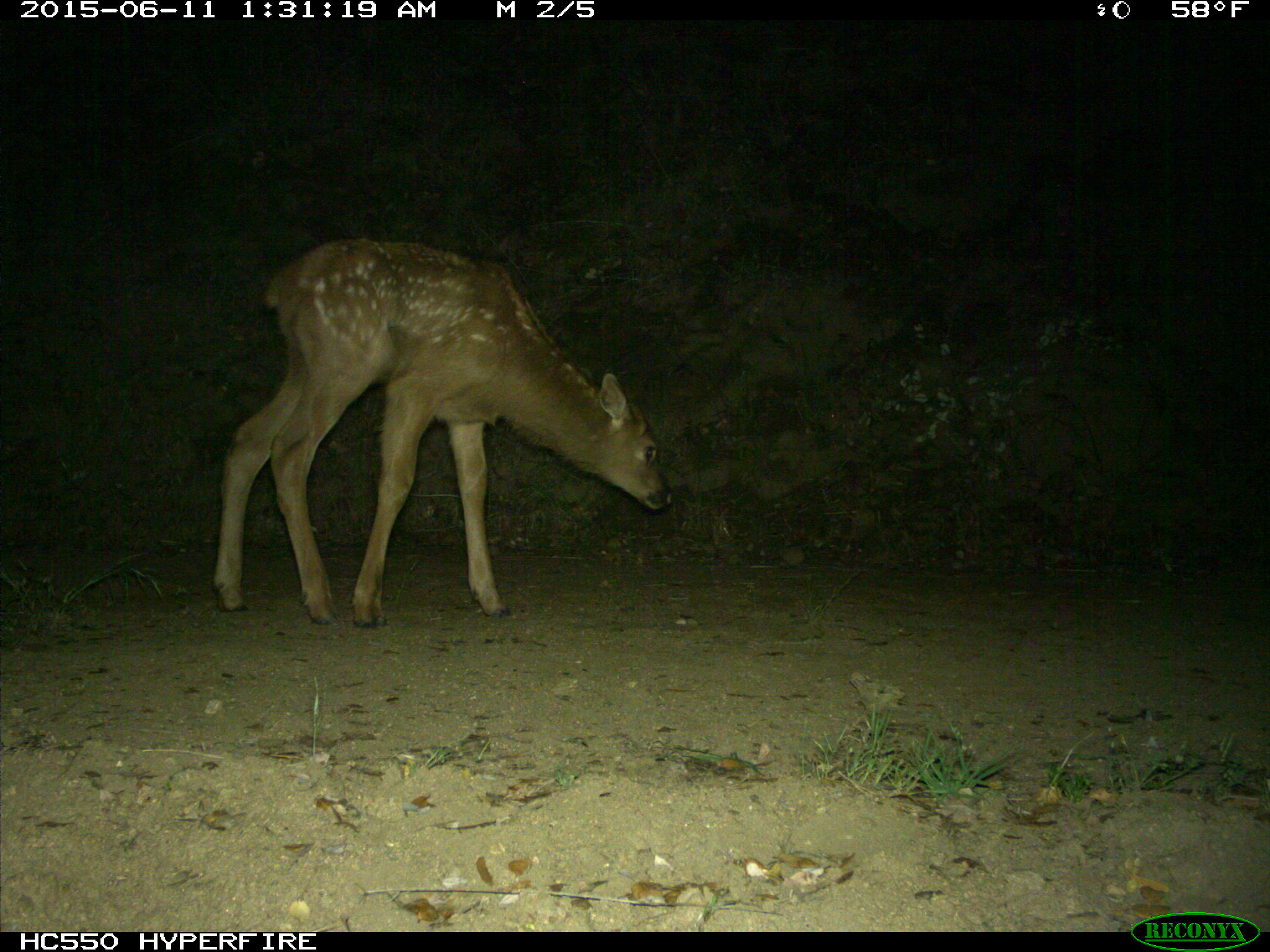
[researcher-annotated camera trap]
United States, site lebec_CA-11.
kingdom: Animalia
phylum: Chordata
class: Mammalia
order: Artiodactyla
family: Cervidae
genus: Cervus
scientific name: Cervus canadensis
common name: elk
Cervus canadensis (elk).